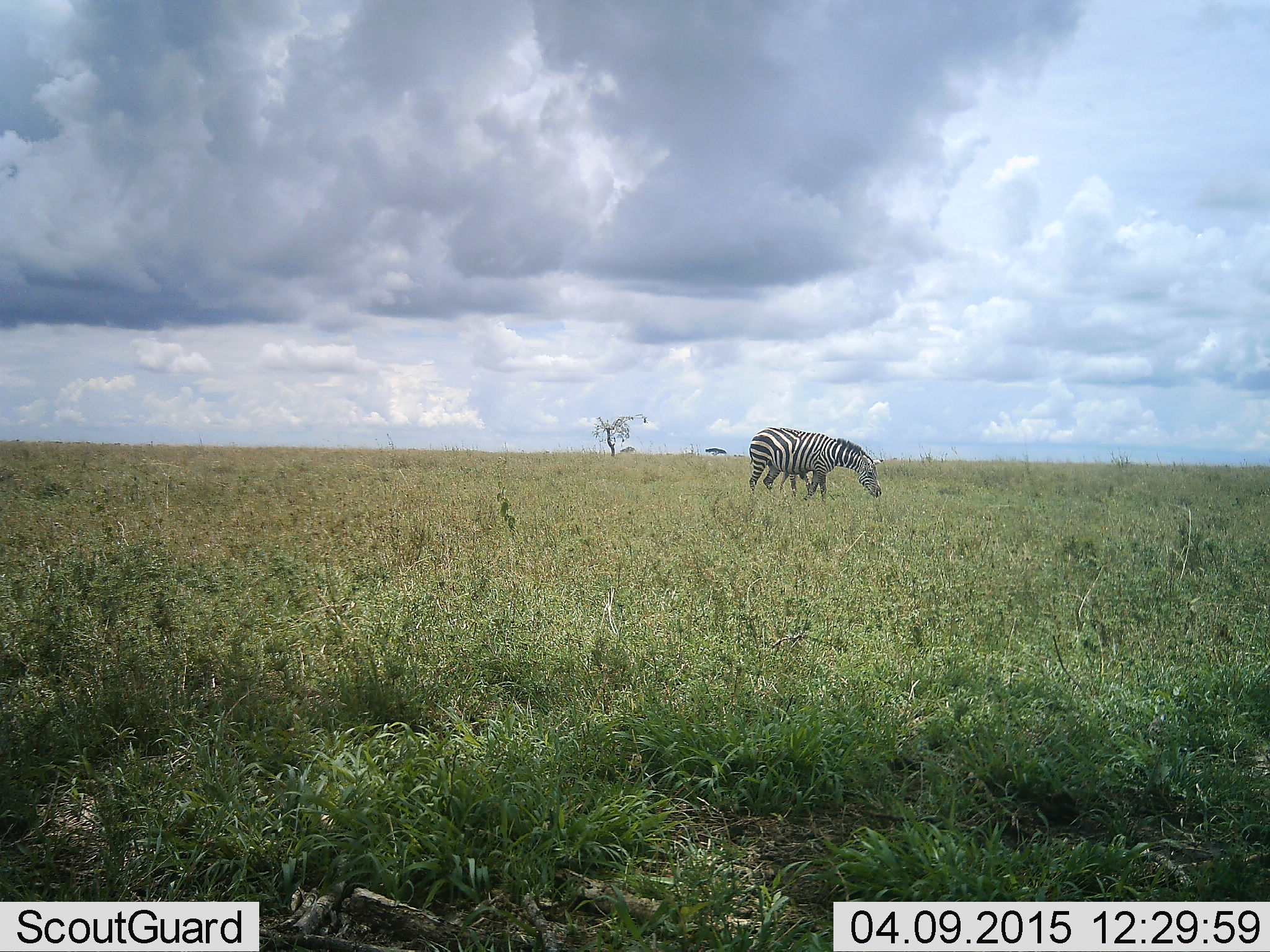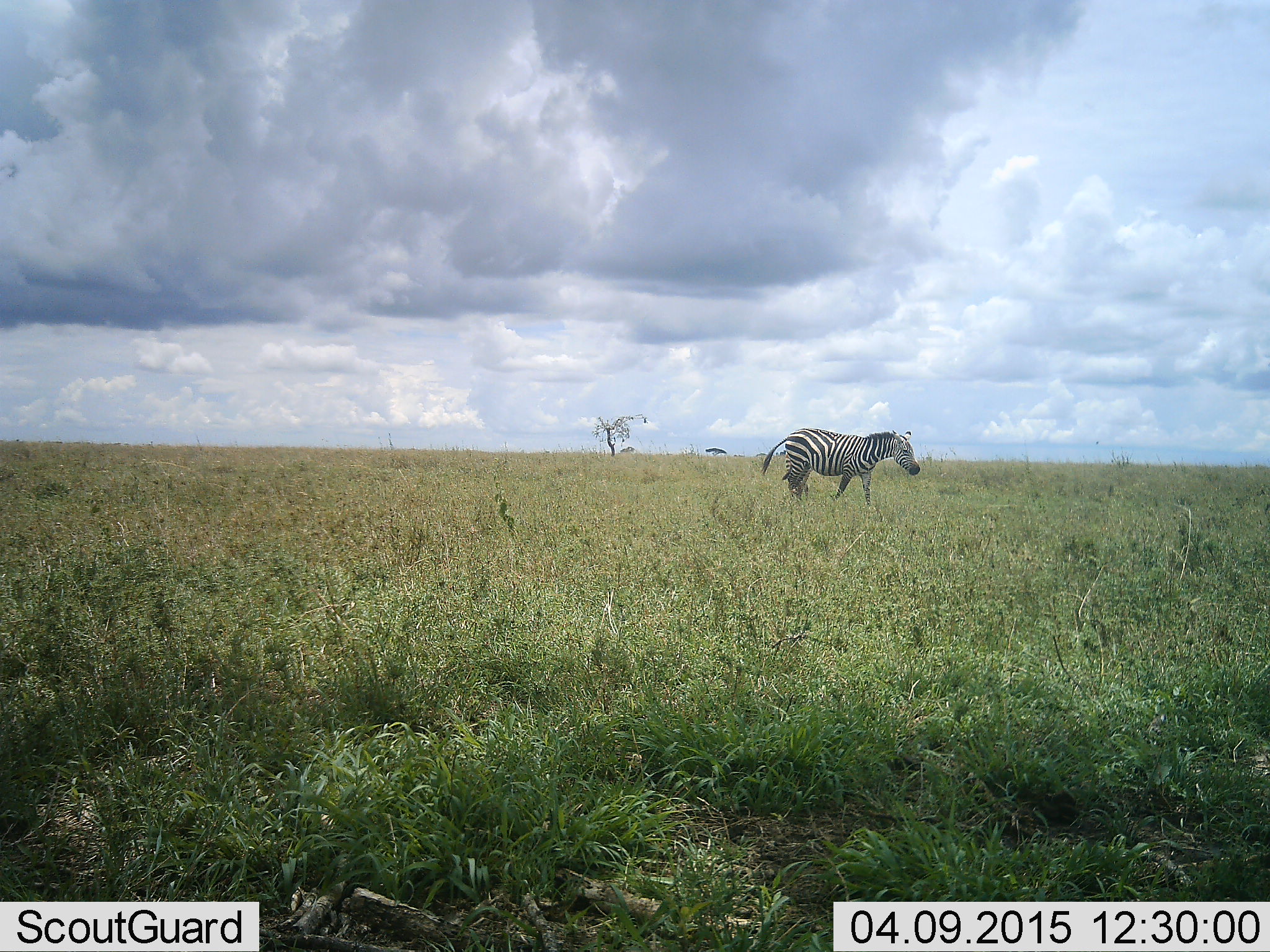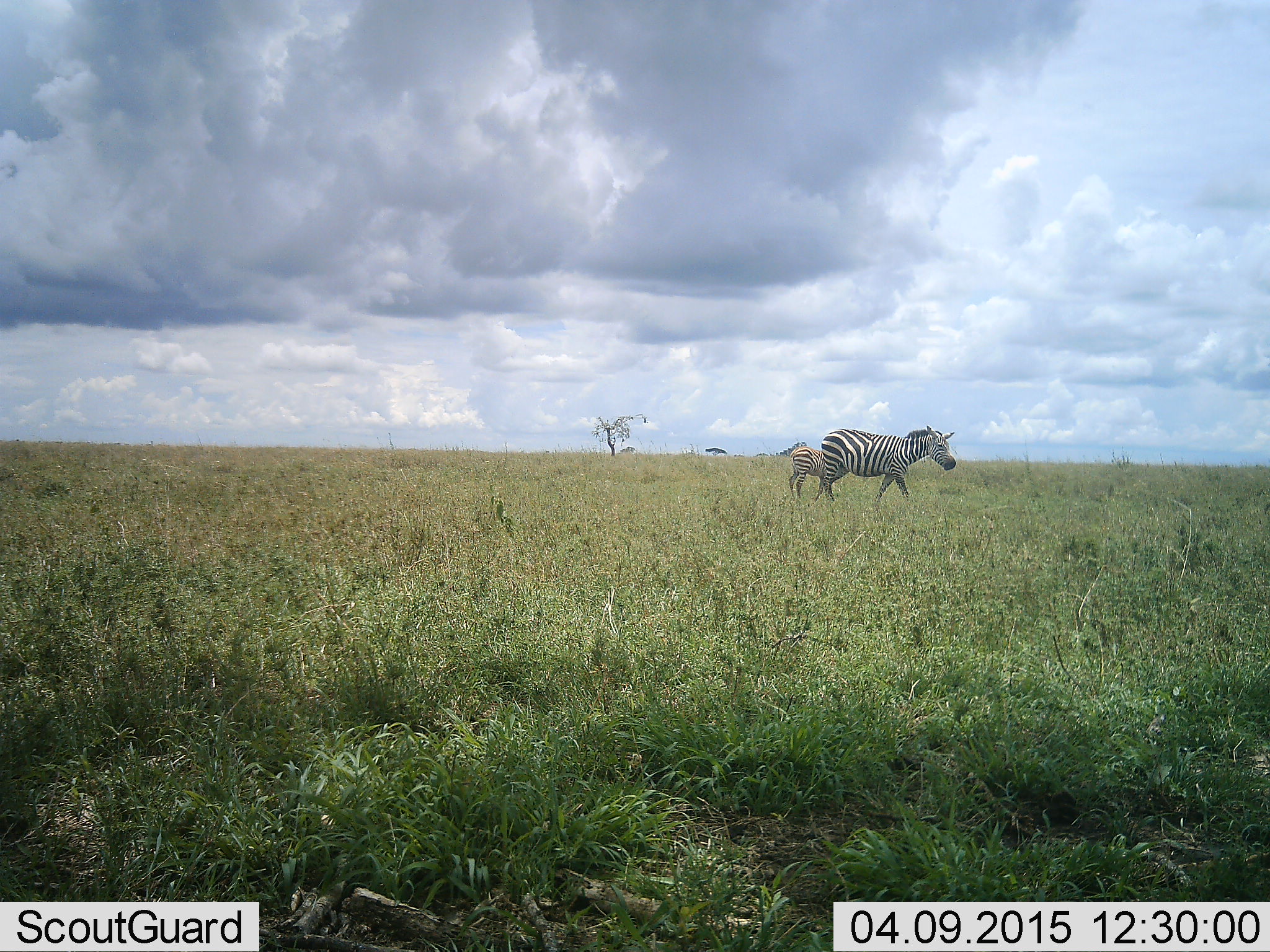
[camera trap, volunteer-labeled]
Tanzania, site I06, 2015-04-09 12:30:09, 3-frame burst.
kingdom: Animalia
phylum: Chordata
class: Mammalia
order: Perissodactyla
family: Equidae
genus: Equus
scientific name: Equus quagga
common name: plains zebra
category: zebra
Zebra (plains zebra) (Equus quagga), count 1. Behavior (volunteer vote fractions): standing 20%, resting 0%, moving 90%, interacting 0%. Young present (vote fraction): 30%. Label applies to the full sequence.